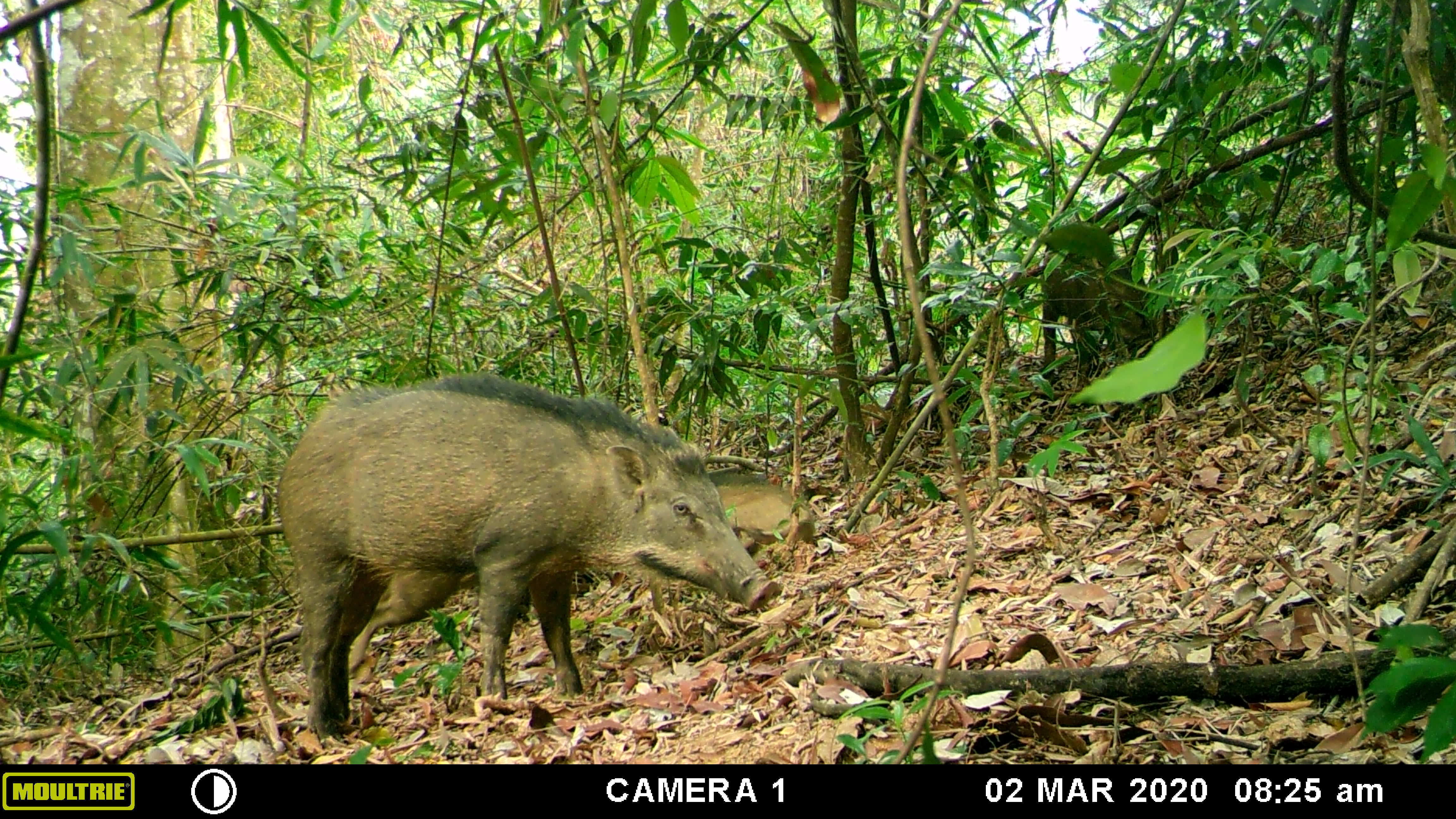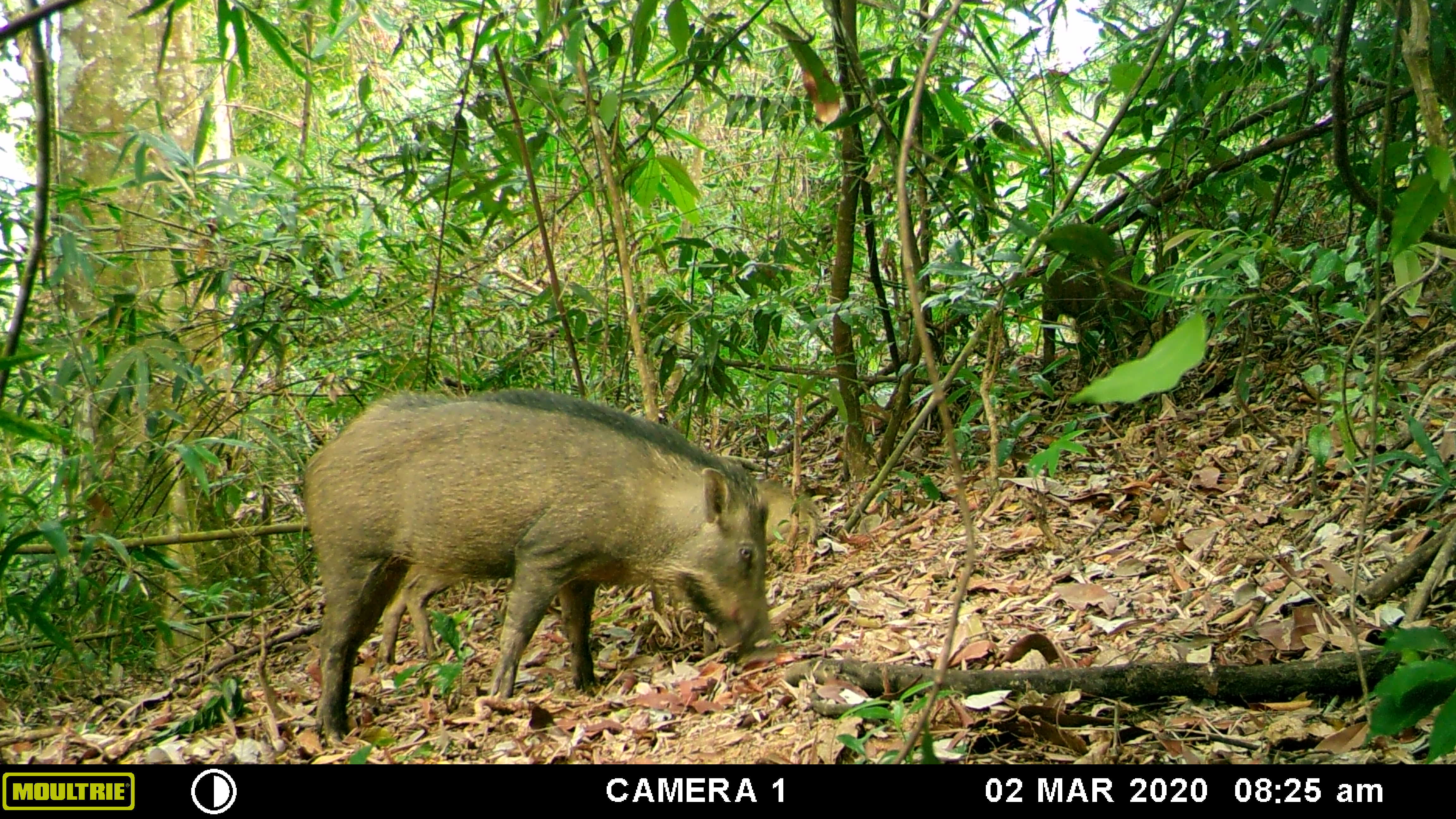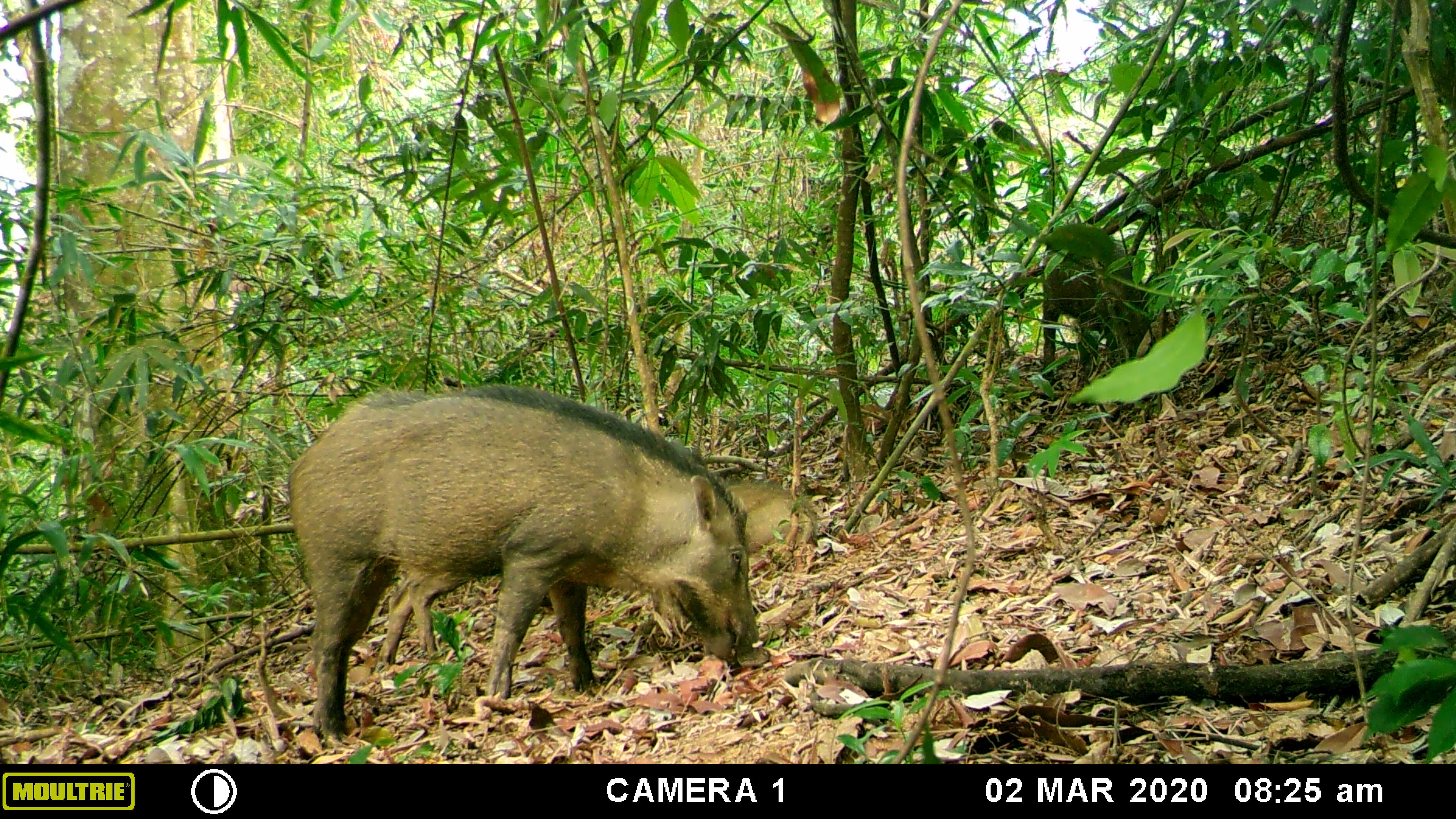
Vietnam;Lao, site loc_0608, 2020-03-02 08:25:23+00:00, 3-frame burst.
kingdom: Animalia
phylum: Chordata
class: Mammalia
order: Artiodactyla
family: Suidae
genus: Sus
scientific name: Sus scrofa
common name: eurasian wild pig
Eurasian wild pig (Sus scrofa). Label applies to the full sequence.